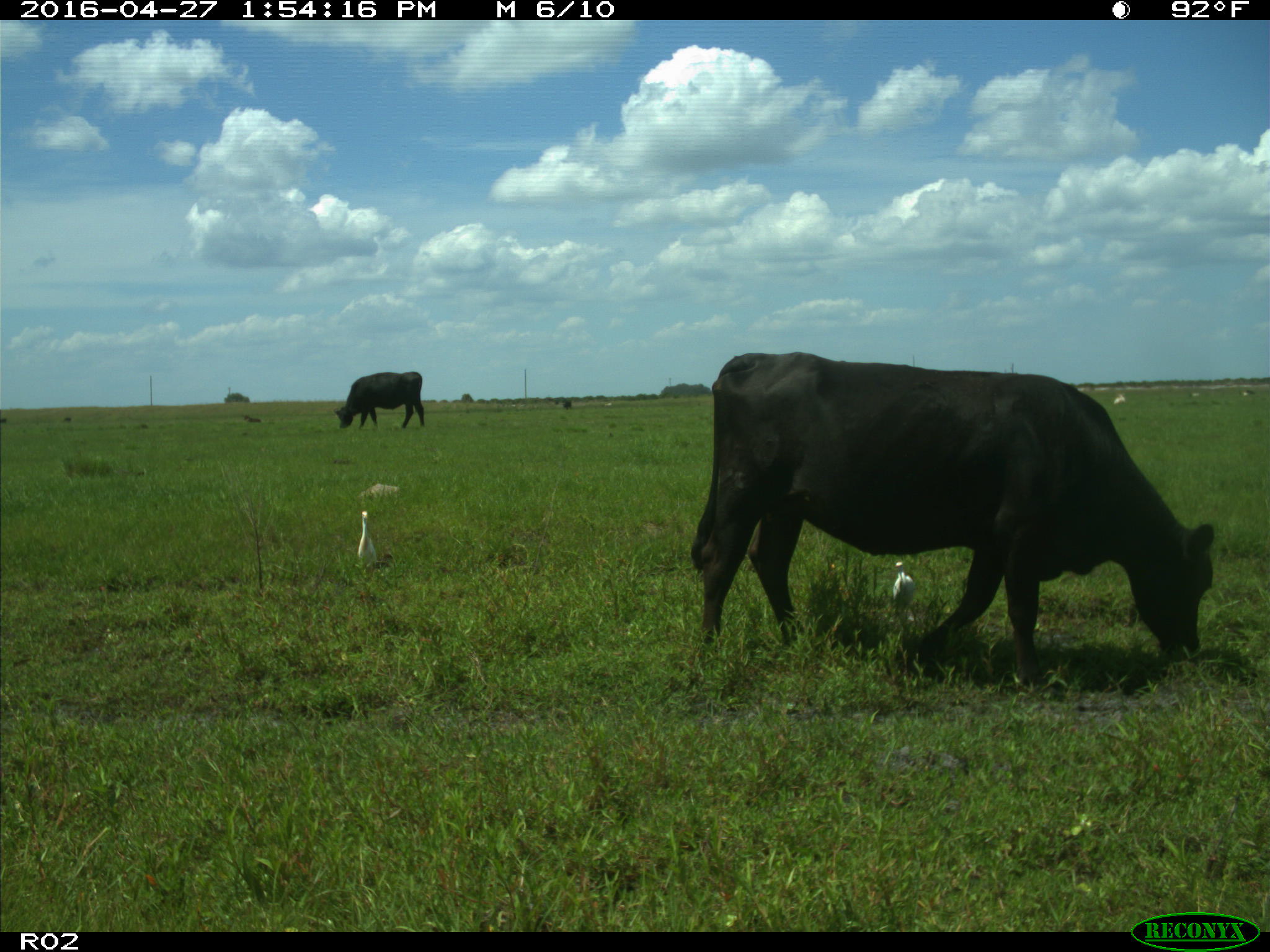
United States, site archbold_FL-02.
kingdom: Animalia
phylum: Chordata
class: Mammalia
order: Artiodactyla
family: Bovidae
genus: Bos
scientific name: Bos taurus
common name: domestic cow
Bos taurus (domestic cow).